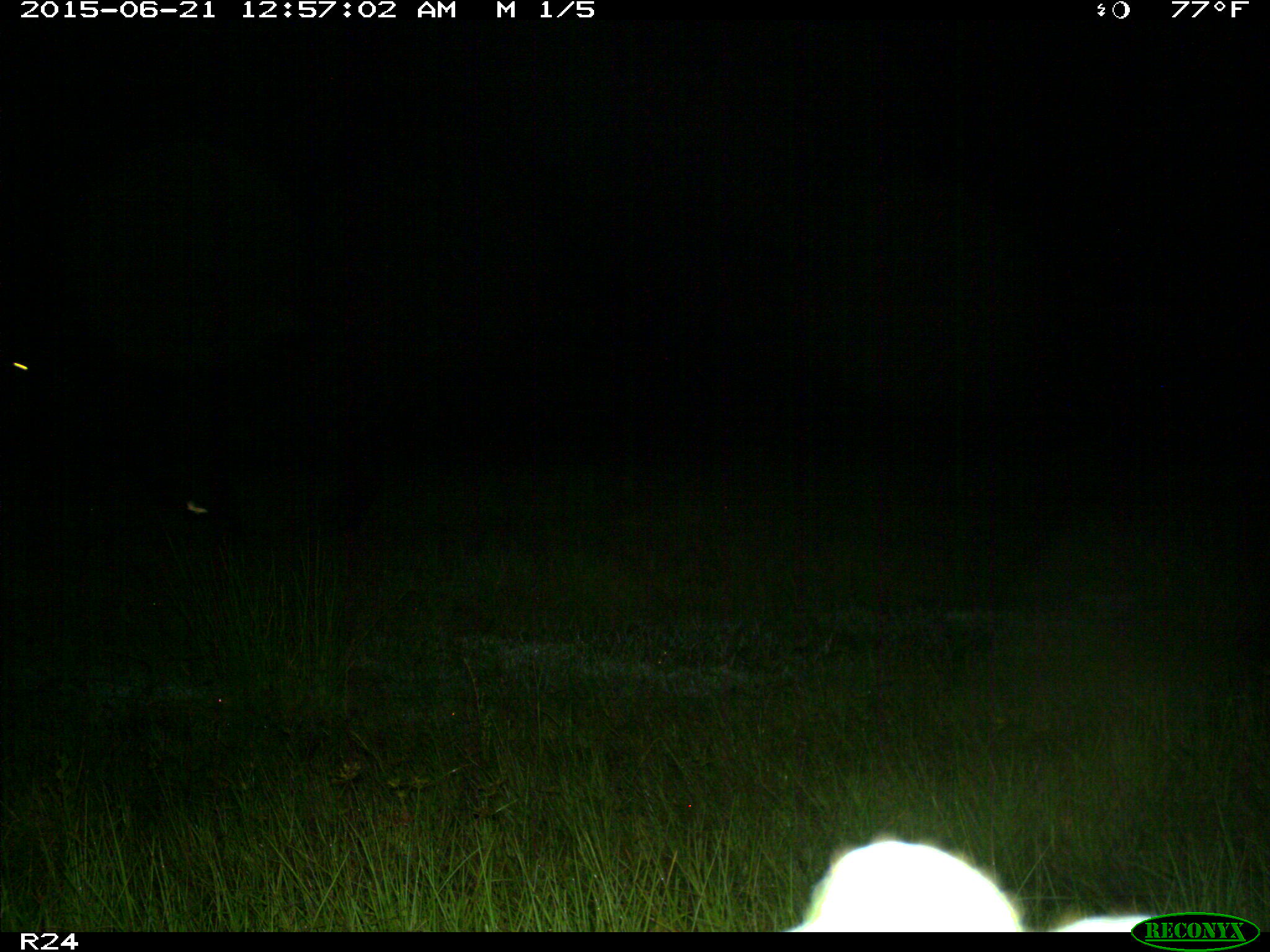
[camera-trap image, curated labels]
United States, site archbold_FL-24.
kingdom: Animalia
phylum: Chordata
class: Mammalia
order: Artiodactyla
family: Bovidae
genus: Bos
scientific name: Bos taurus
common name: domestic cow